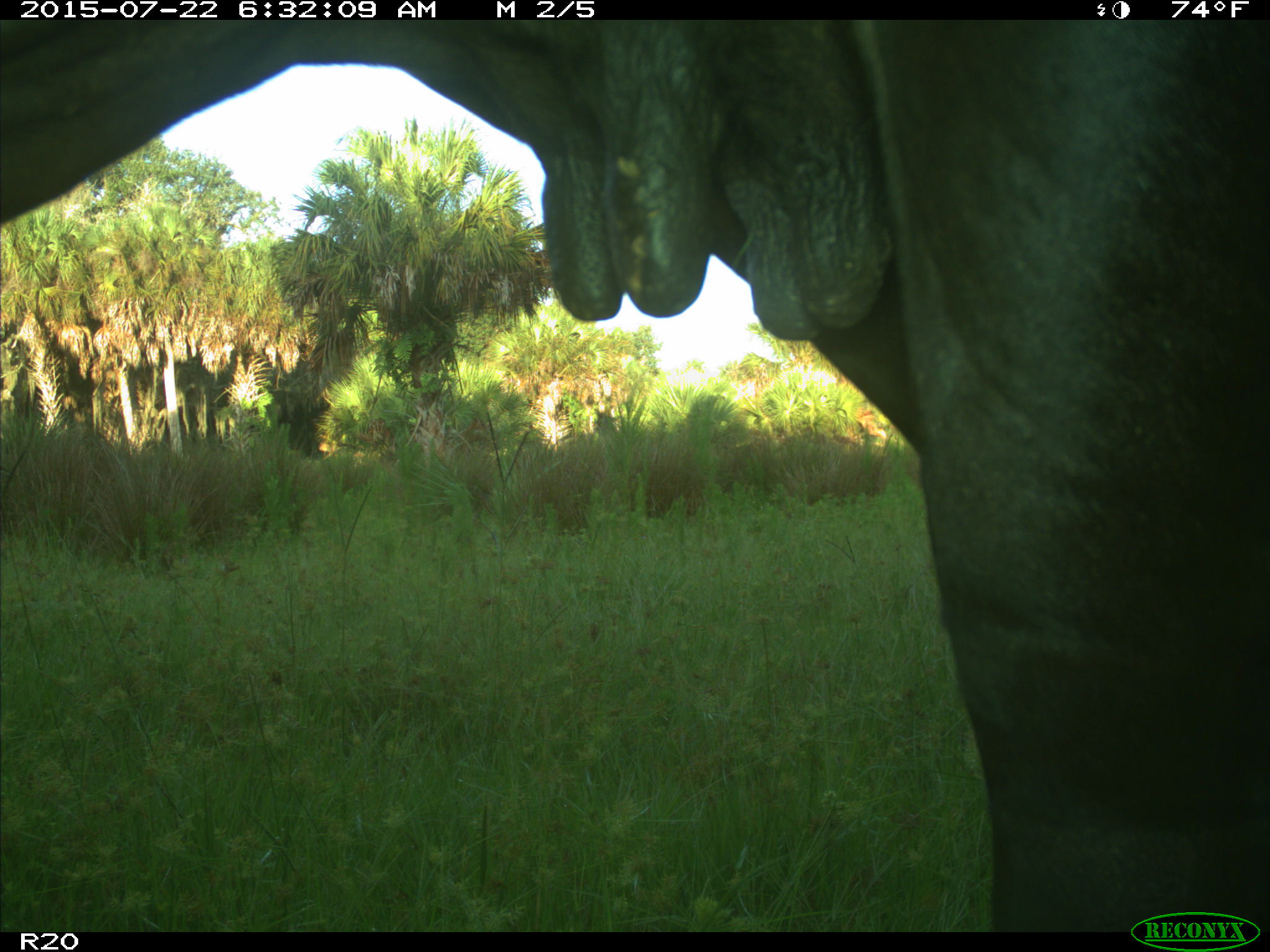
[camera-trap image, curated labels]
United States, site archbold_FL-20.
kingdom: Animalia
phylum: Chordata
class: Mammalia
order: Artiodactyla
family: Bovidae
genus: Bos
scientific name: Bos taurus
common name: domestic cow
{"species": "Bos taurus (domestic cow)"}